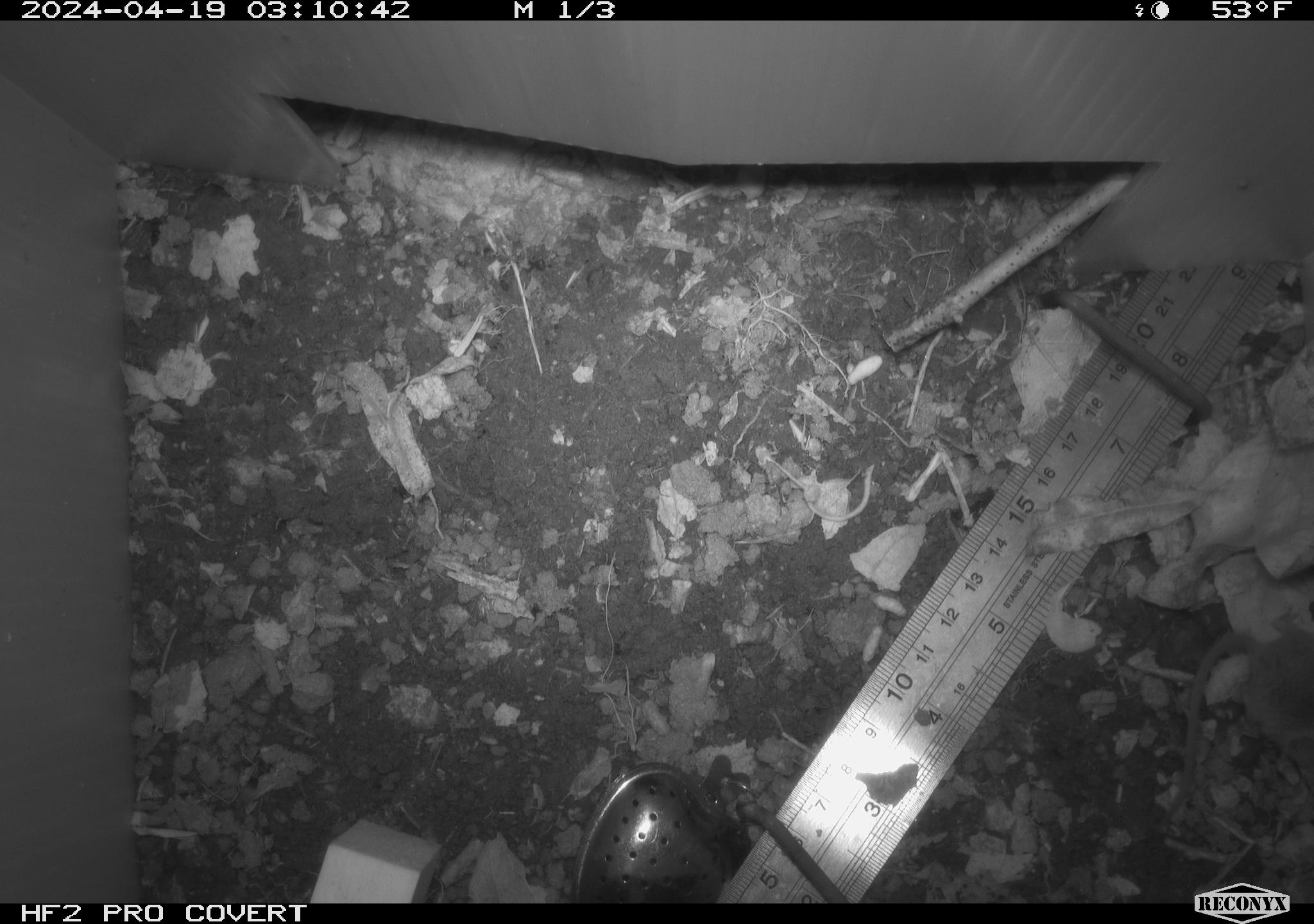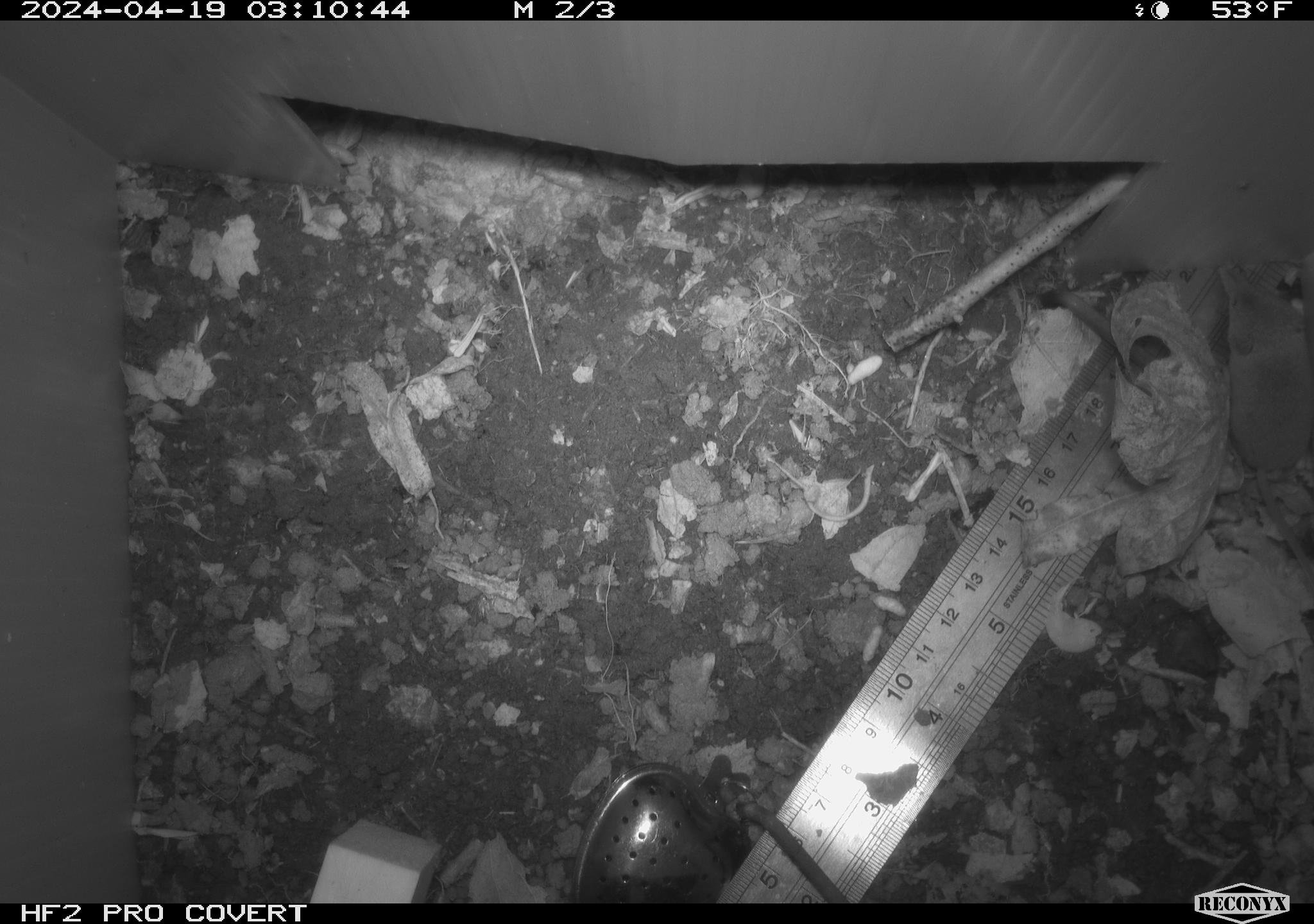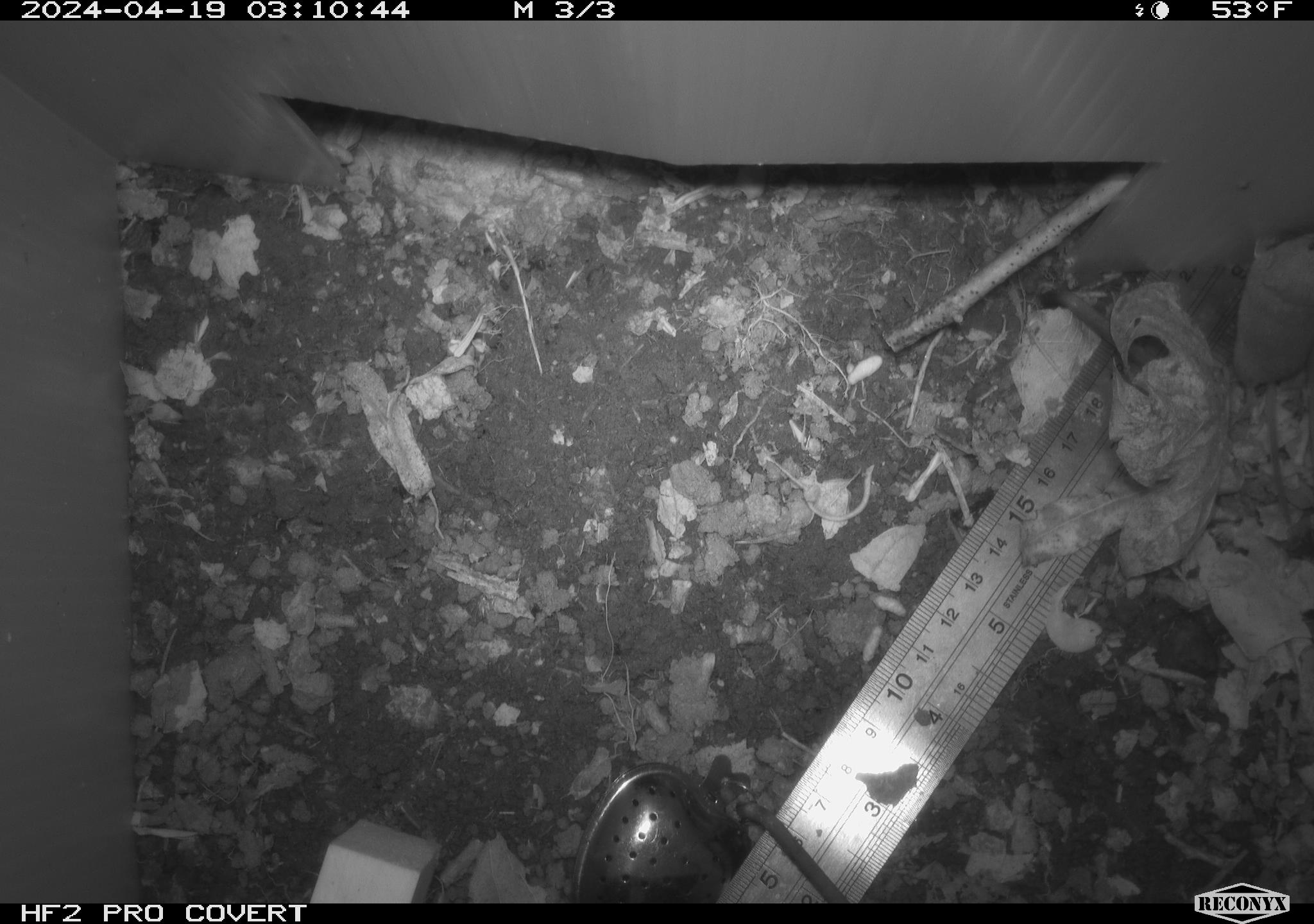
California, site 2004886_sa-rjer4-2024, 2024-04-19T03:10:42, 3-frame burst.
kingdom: Animalia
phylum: Chordata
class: Mammalia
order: Eulipotyphla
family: Soricidae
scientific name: Soricidae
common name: shrews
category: soricidae family